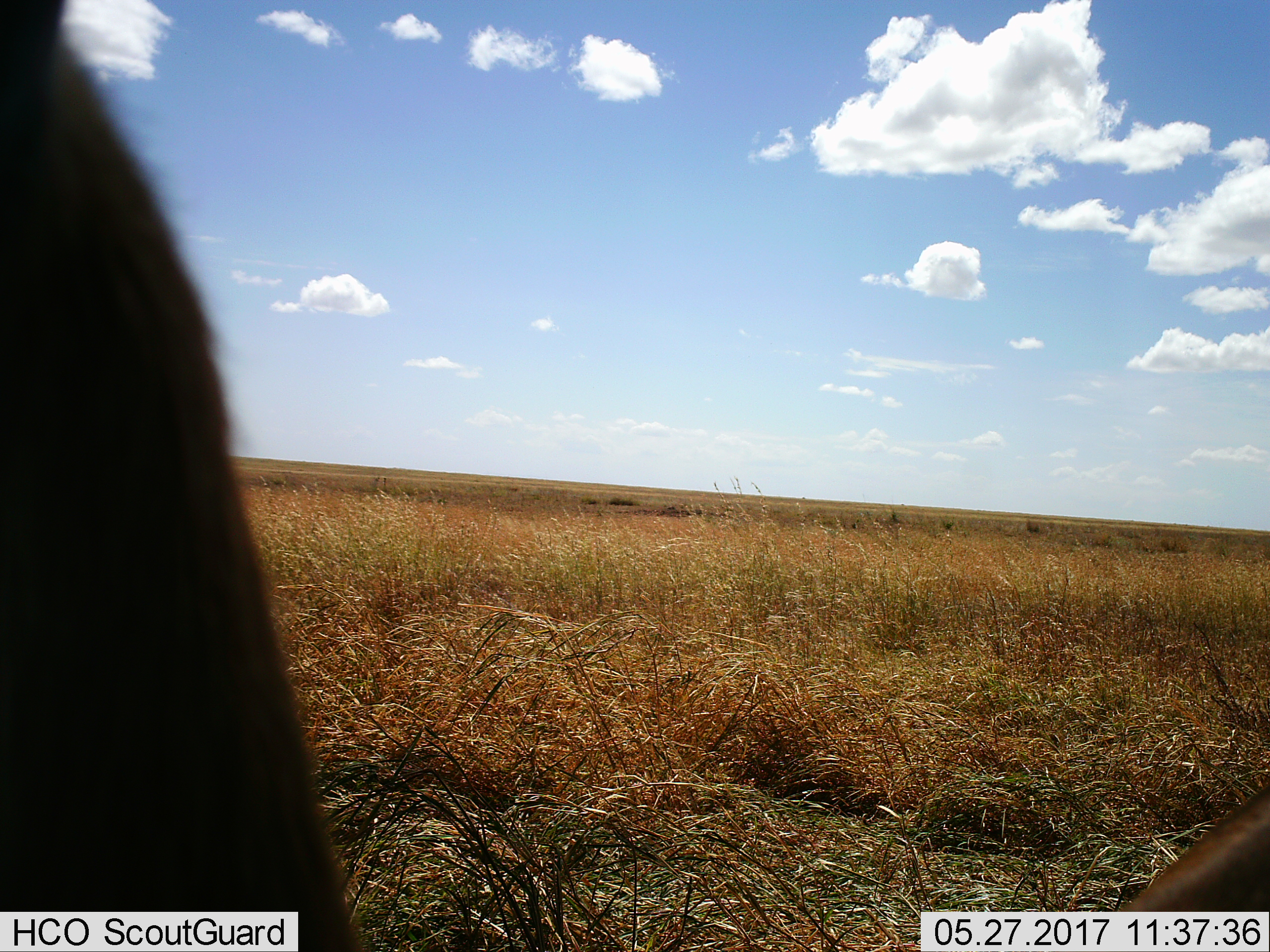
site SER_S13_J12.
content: unidentified animal